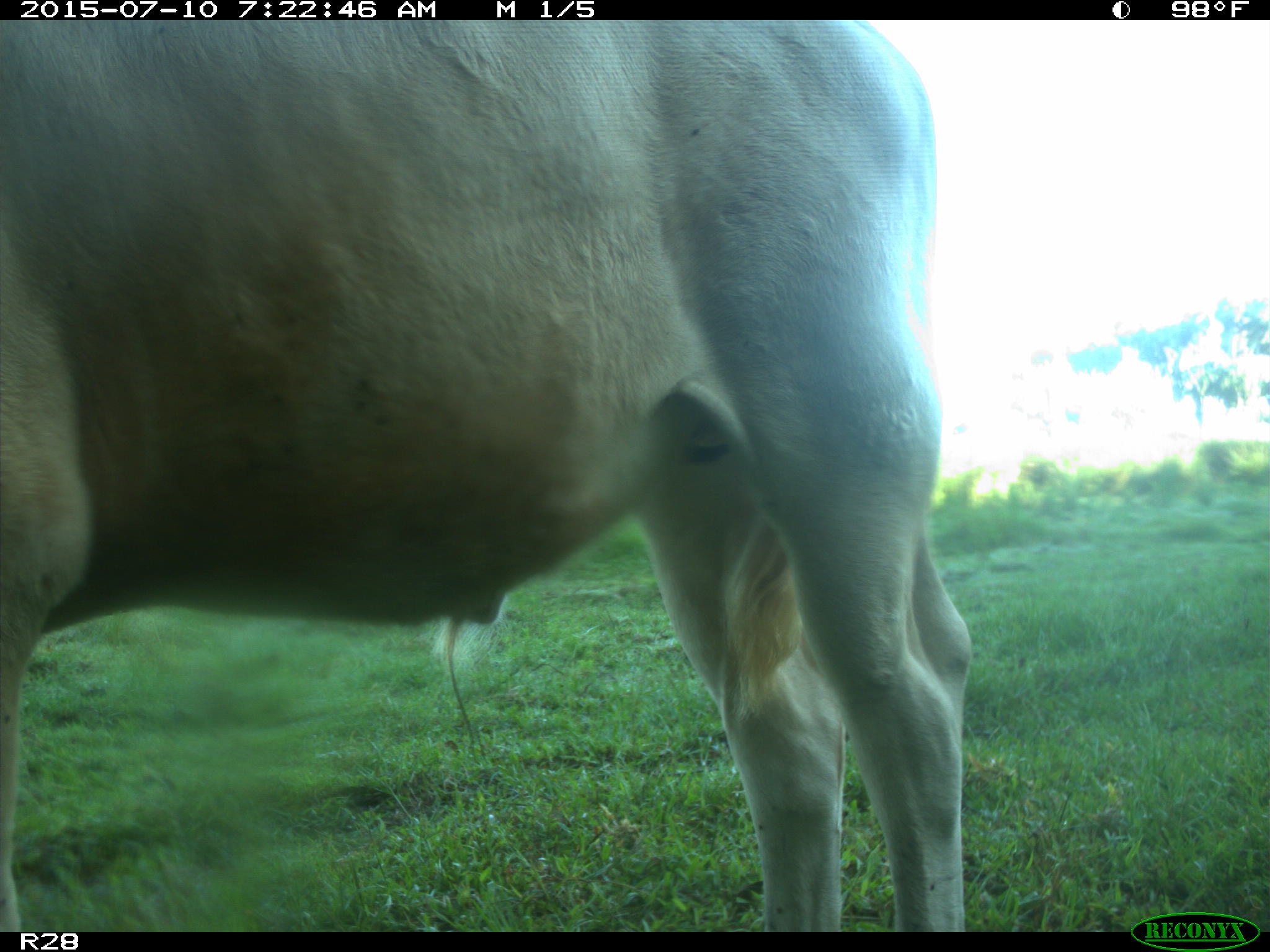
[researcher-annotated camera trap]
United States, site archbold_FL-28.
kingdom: Animalia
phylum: Chordata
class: Mammalia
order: Artiodactyla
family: Bovidae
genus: Bos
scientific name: Bos taurus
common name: domestic cow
Bos taurus (domestic cow).